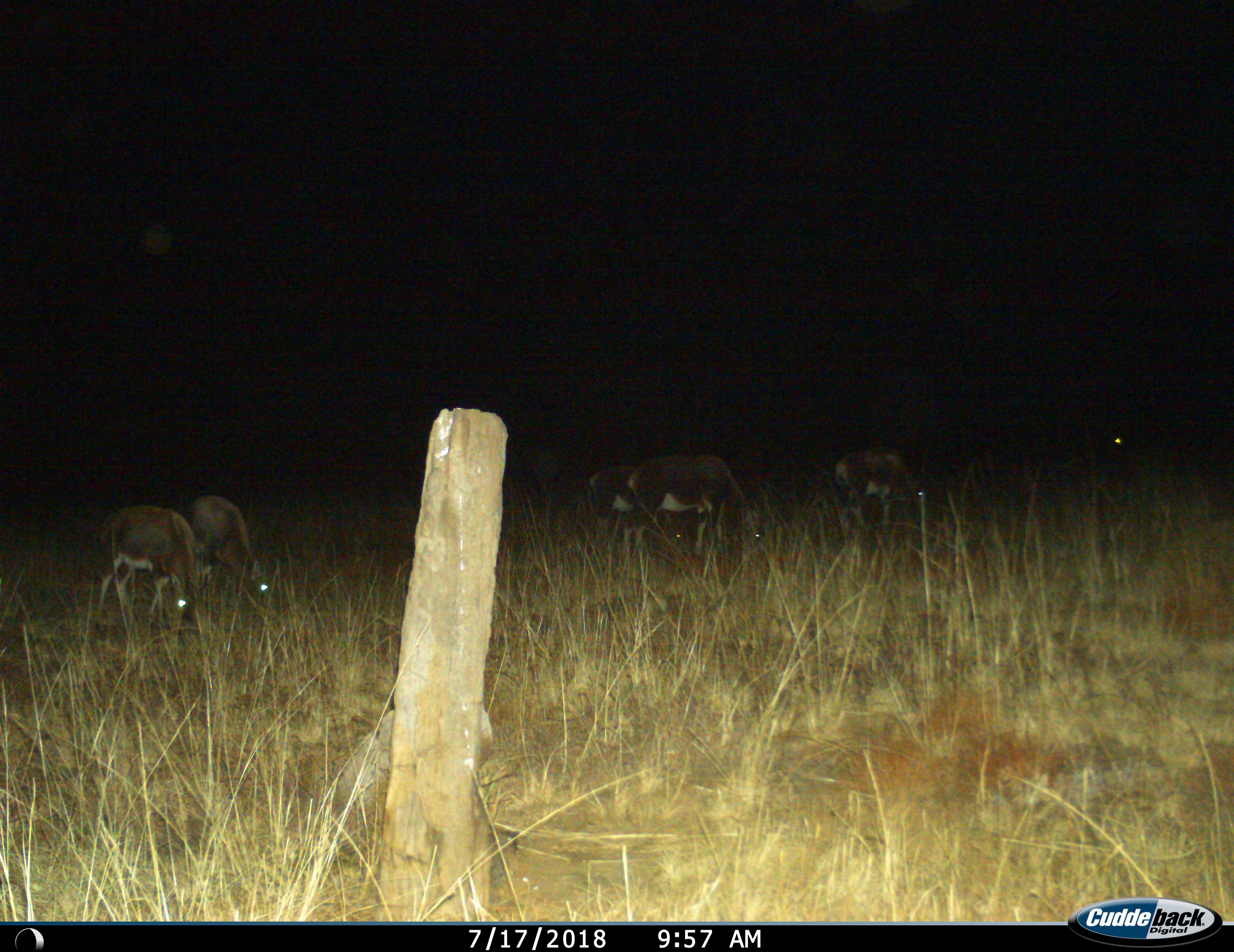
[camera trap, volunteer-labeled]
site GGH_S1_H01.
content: unidentified animal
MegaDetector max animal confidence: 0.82